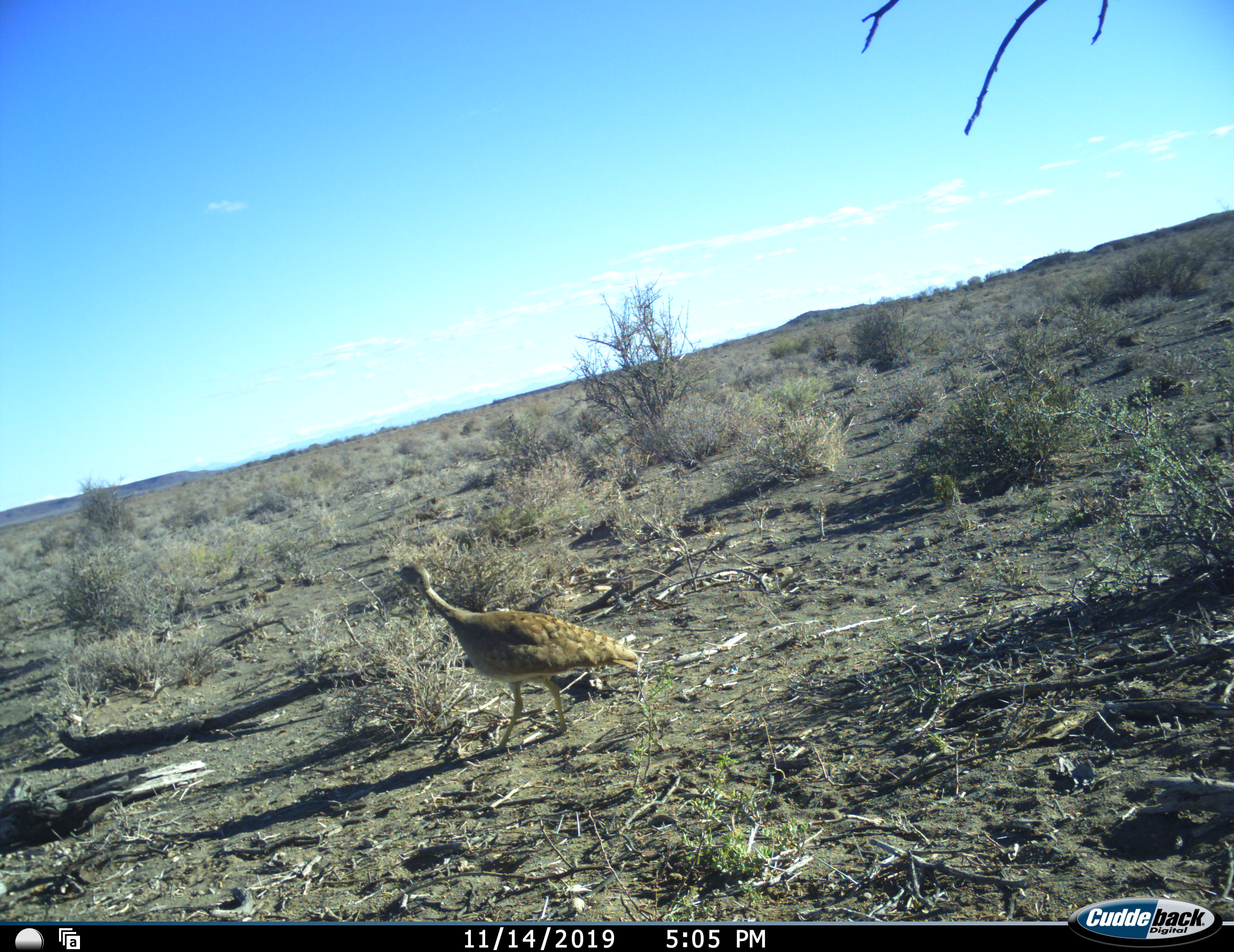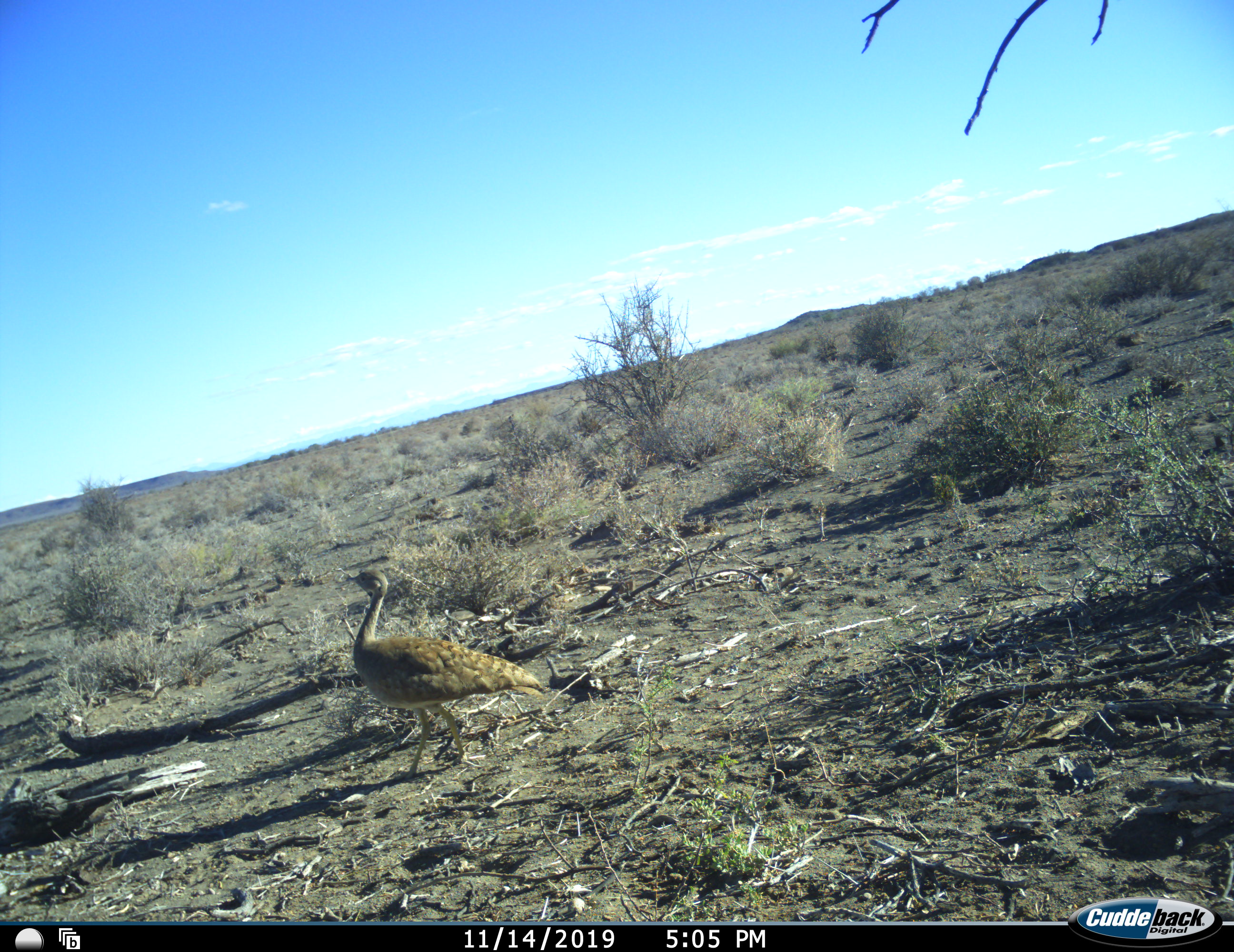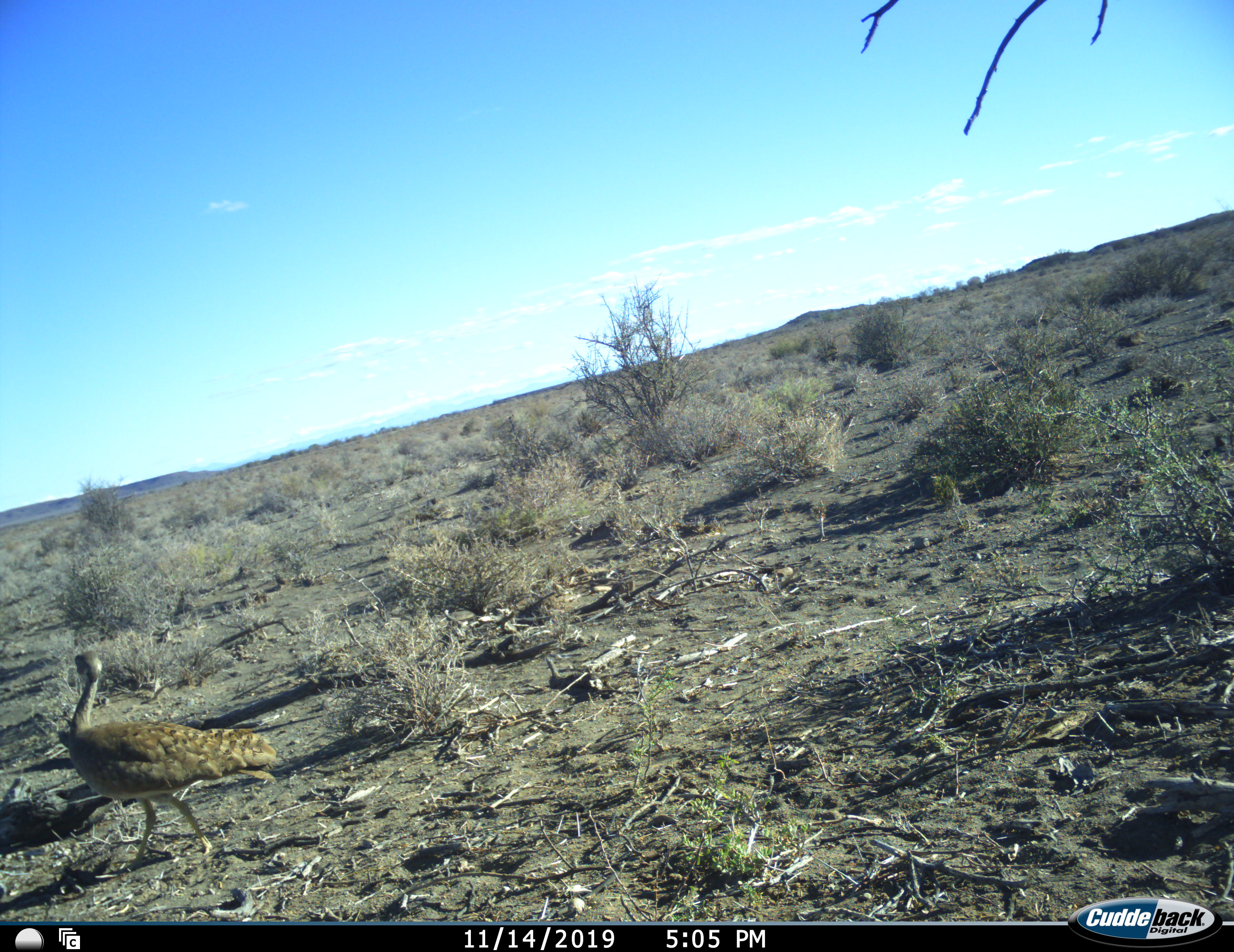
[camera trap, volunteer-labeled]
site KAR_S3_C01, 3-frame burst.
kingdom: Animalia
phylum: Chordata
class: Aves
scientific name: Aves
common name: bird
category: birdother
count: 1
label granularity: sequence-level